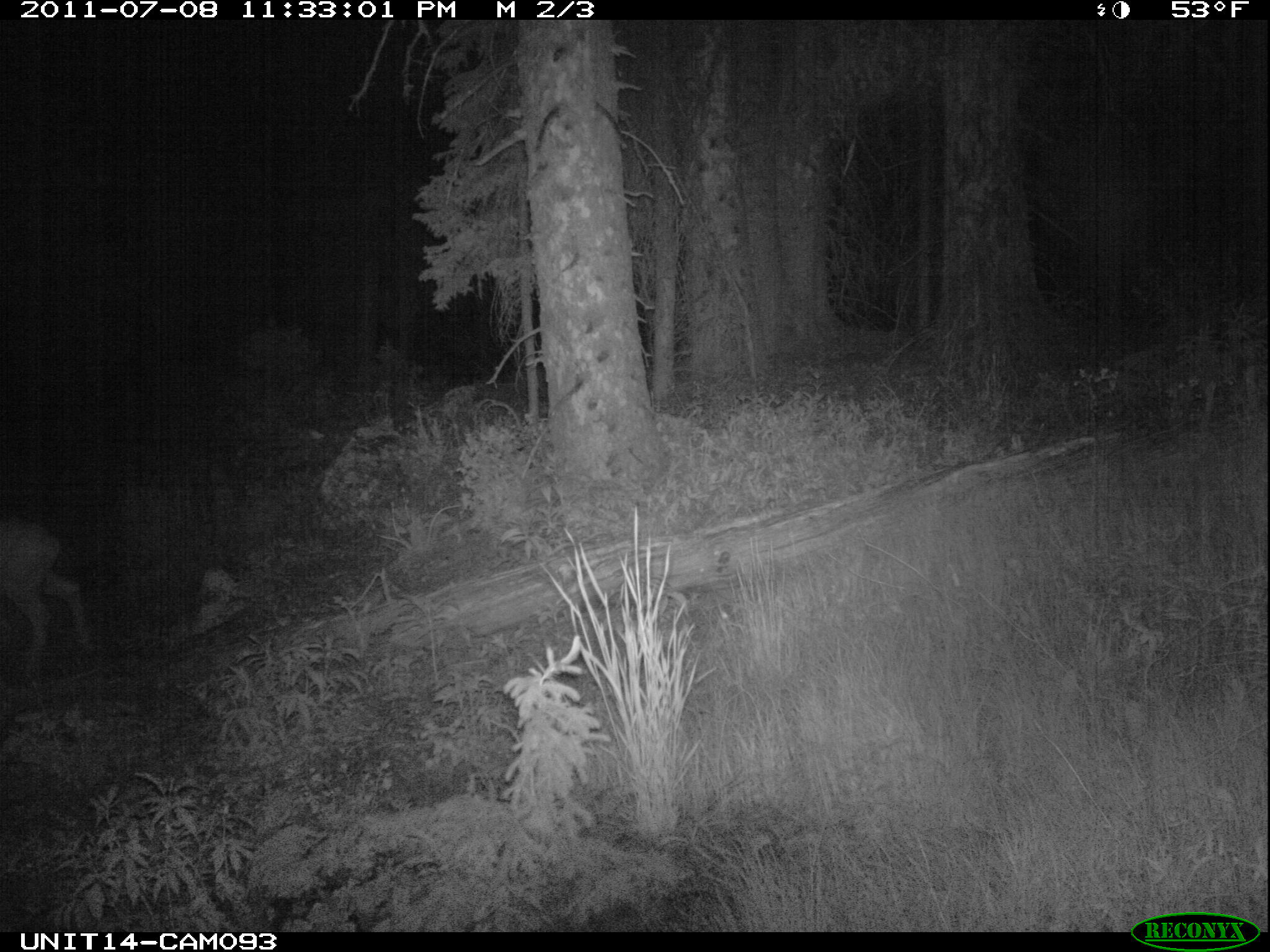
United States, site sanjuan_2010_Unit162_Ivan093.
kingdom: Animalia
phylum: Chordata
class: Mammalia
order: Artiodactyla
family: Cervidae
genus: Odocoileus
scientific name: Odocoileus hemionus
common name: mule deer